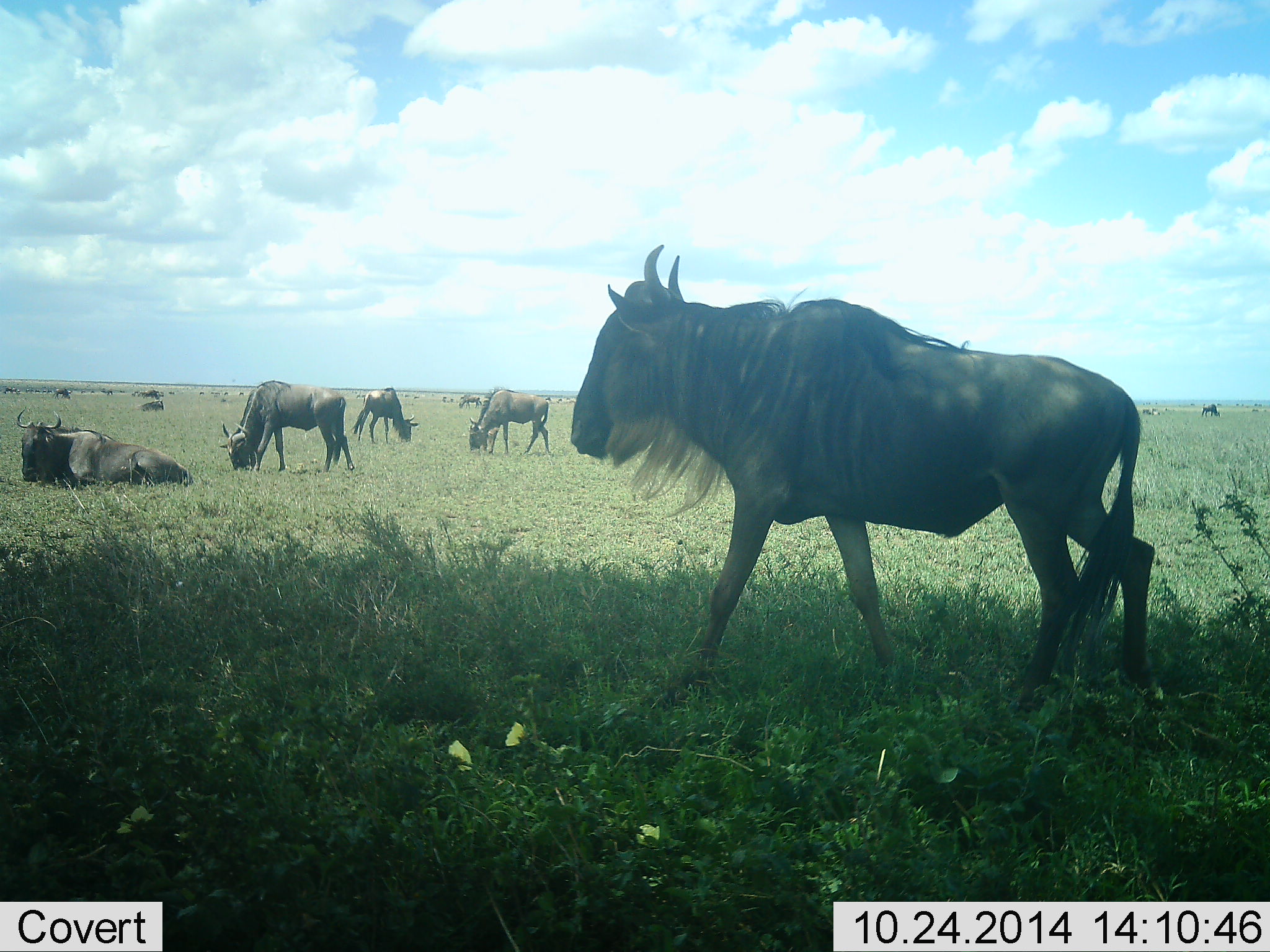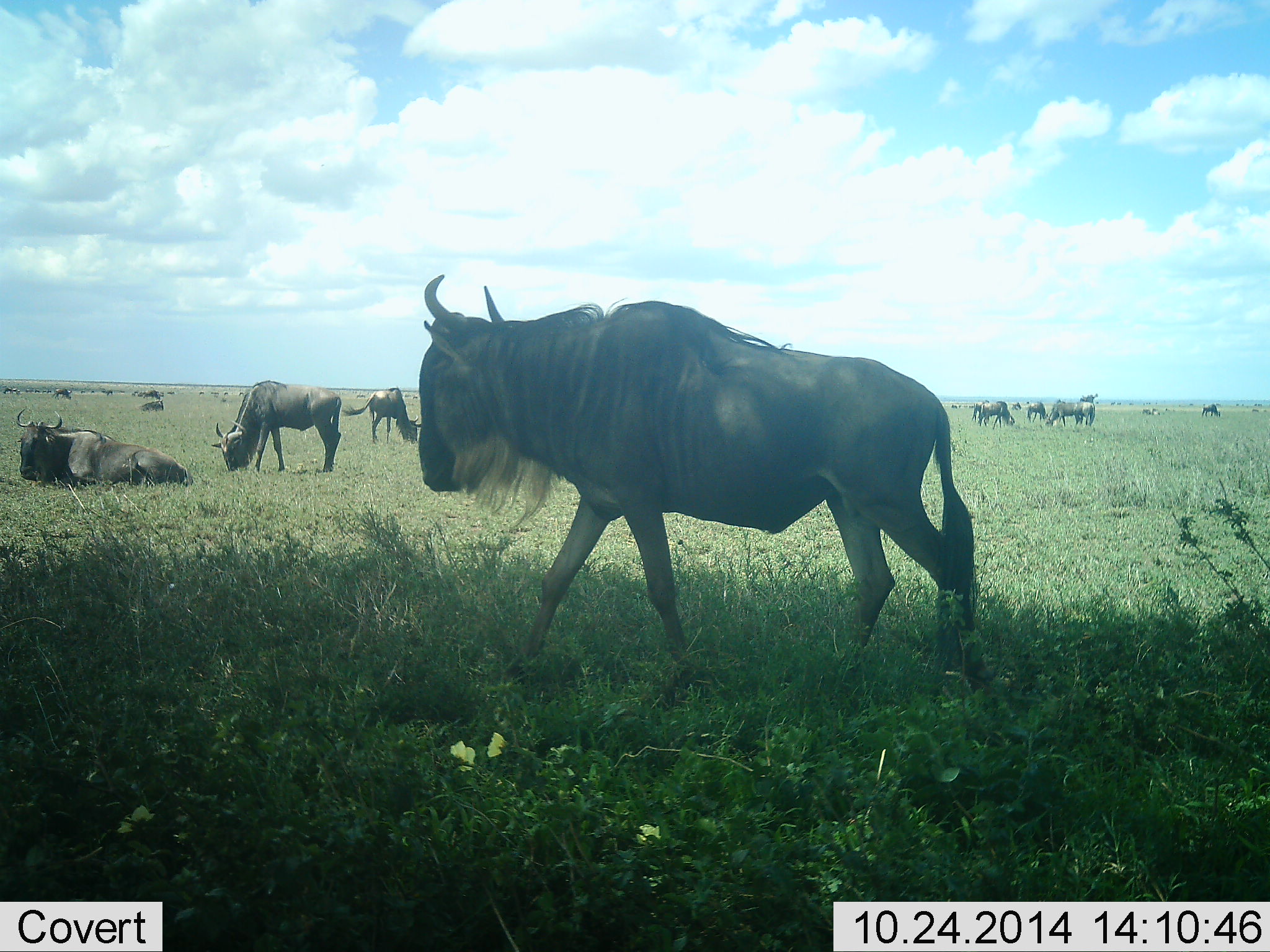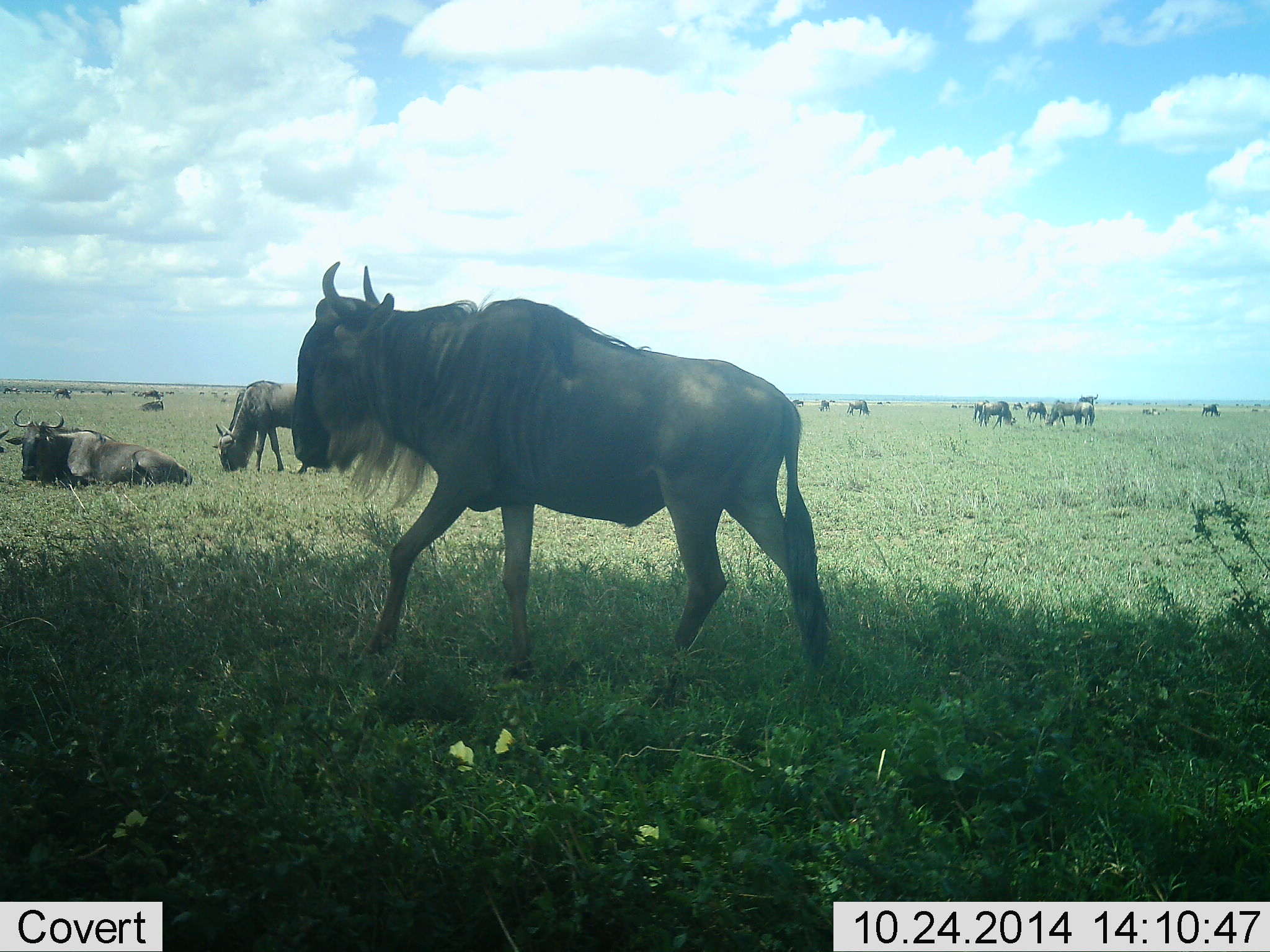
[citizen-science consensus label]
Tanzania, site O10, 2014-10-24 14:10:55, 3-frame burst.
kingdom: Animalia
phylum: Chordata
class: Mammalia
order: Artiodactyla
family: Bovidae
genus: Connochaetes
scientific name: Connochaetes taurinus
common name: blue wildebeest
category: wildebeest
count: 11-50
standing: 60%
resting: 80%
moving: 90%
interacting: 10%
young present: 0%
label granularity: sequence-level